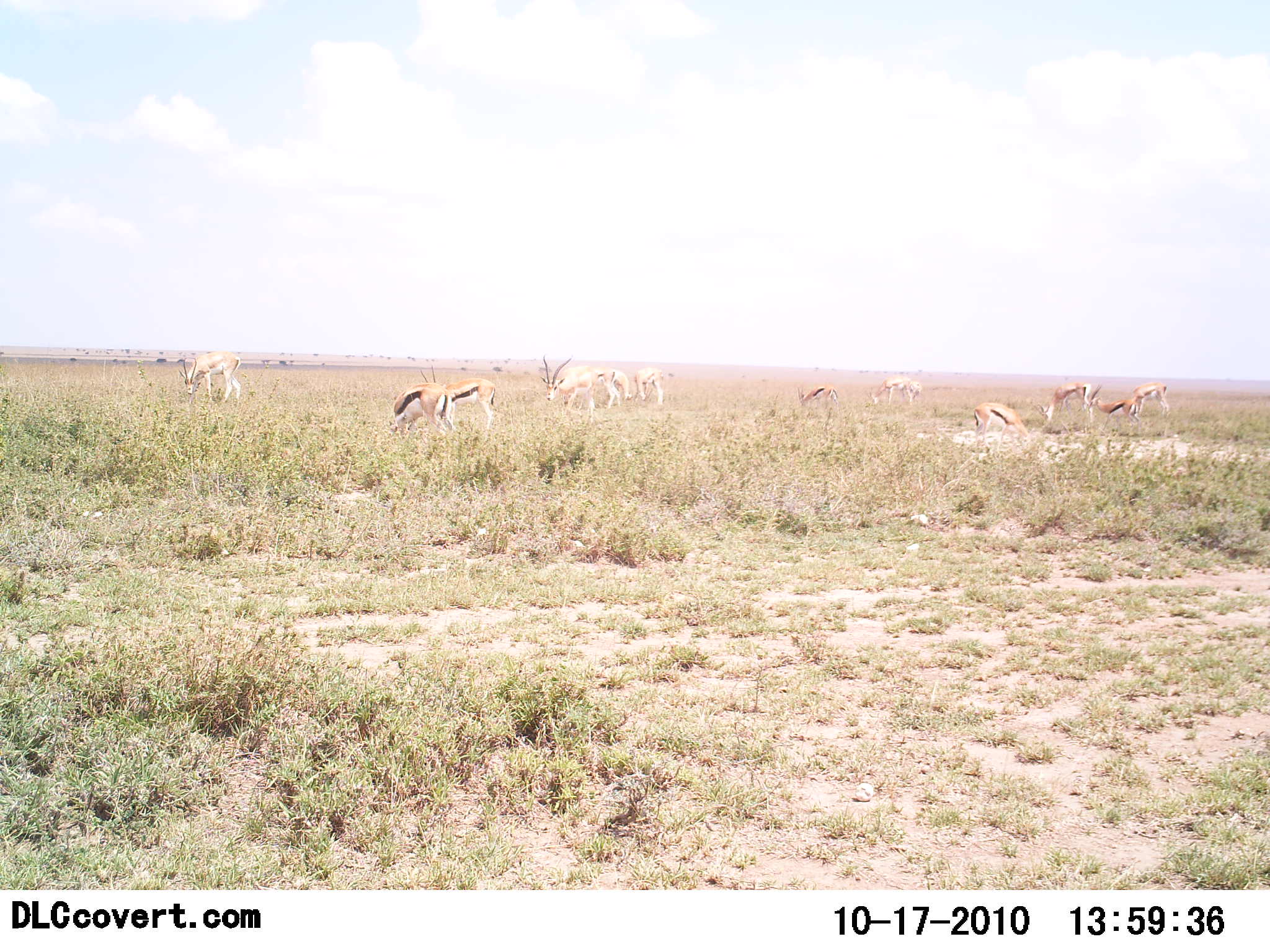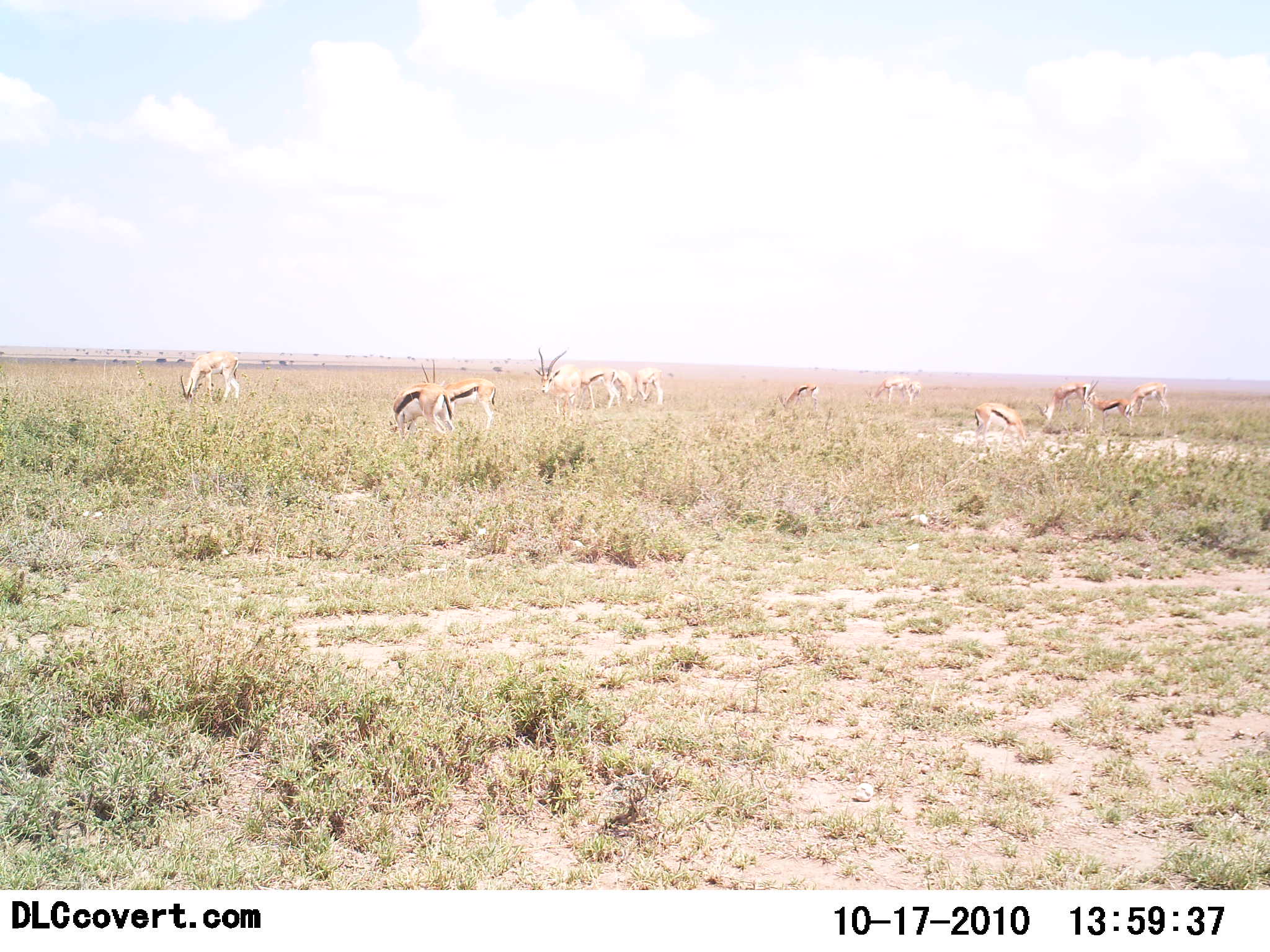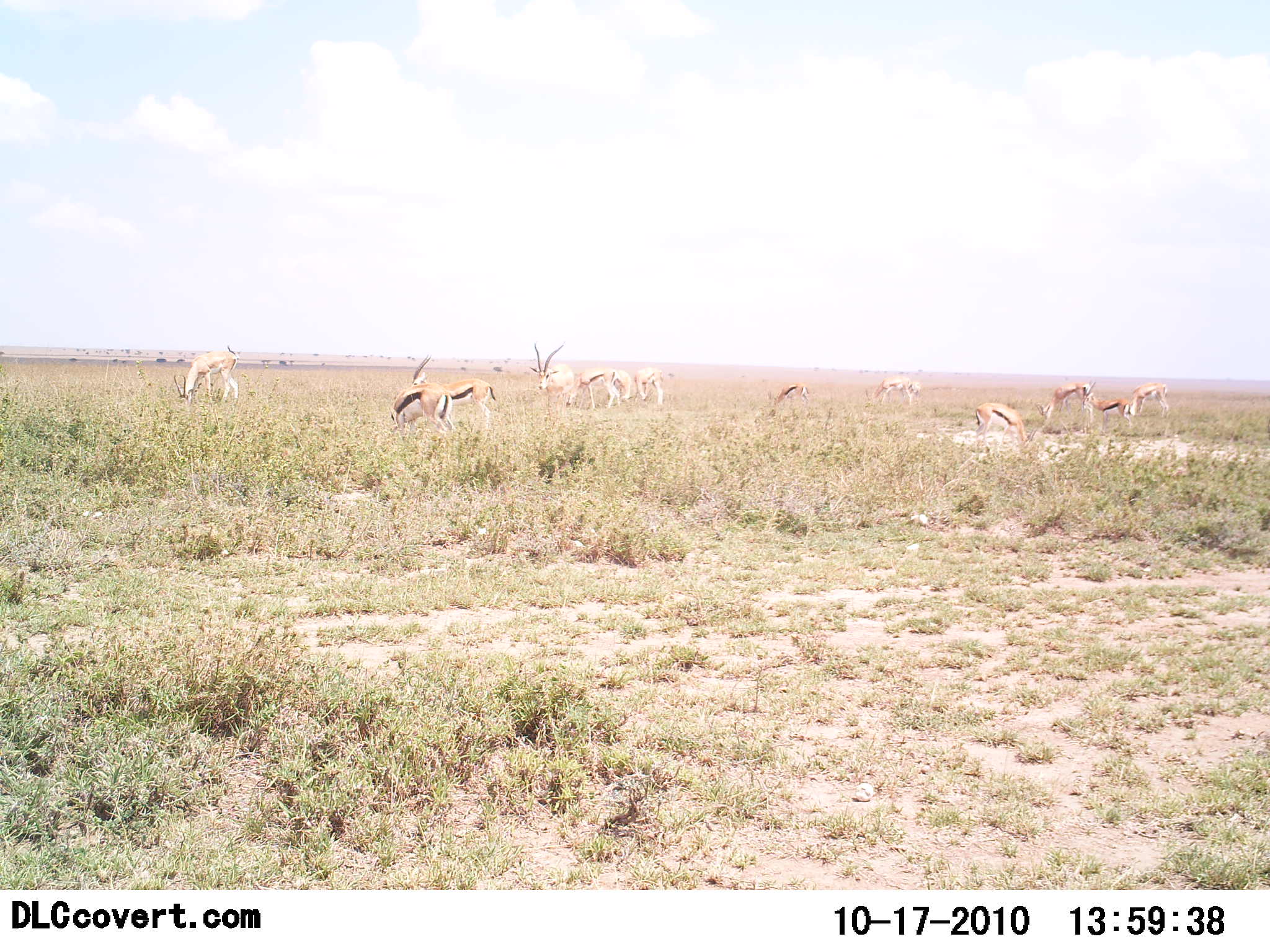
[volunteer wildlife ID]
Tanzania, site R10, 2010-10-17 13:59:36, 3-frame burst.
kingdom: Animalia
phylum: Chordata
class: Mammalia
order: Artiodactyla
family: Bovidae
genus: Eudorcas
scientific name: Eudorcas thomsonii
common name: thomson's gazelle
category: gazellethomsons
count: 11-50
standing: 31%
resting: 6%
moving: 12%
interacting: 0%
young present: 0%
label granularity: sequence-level